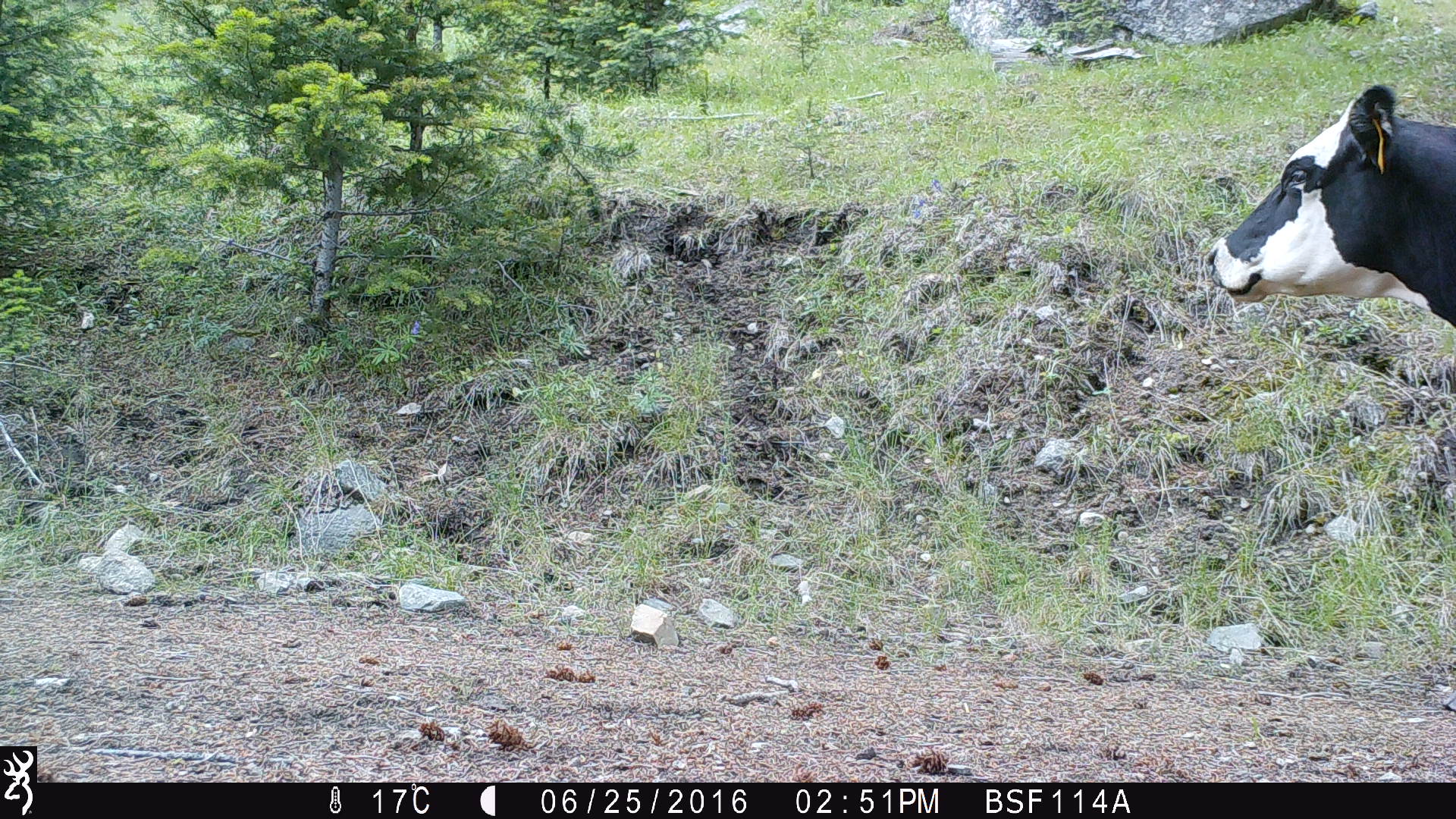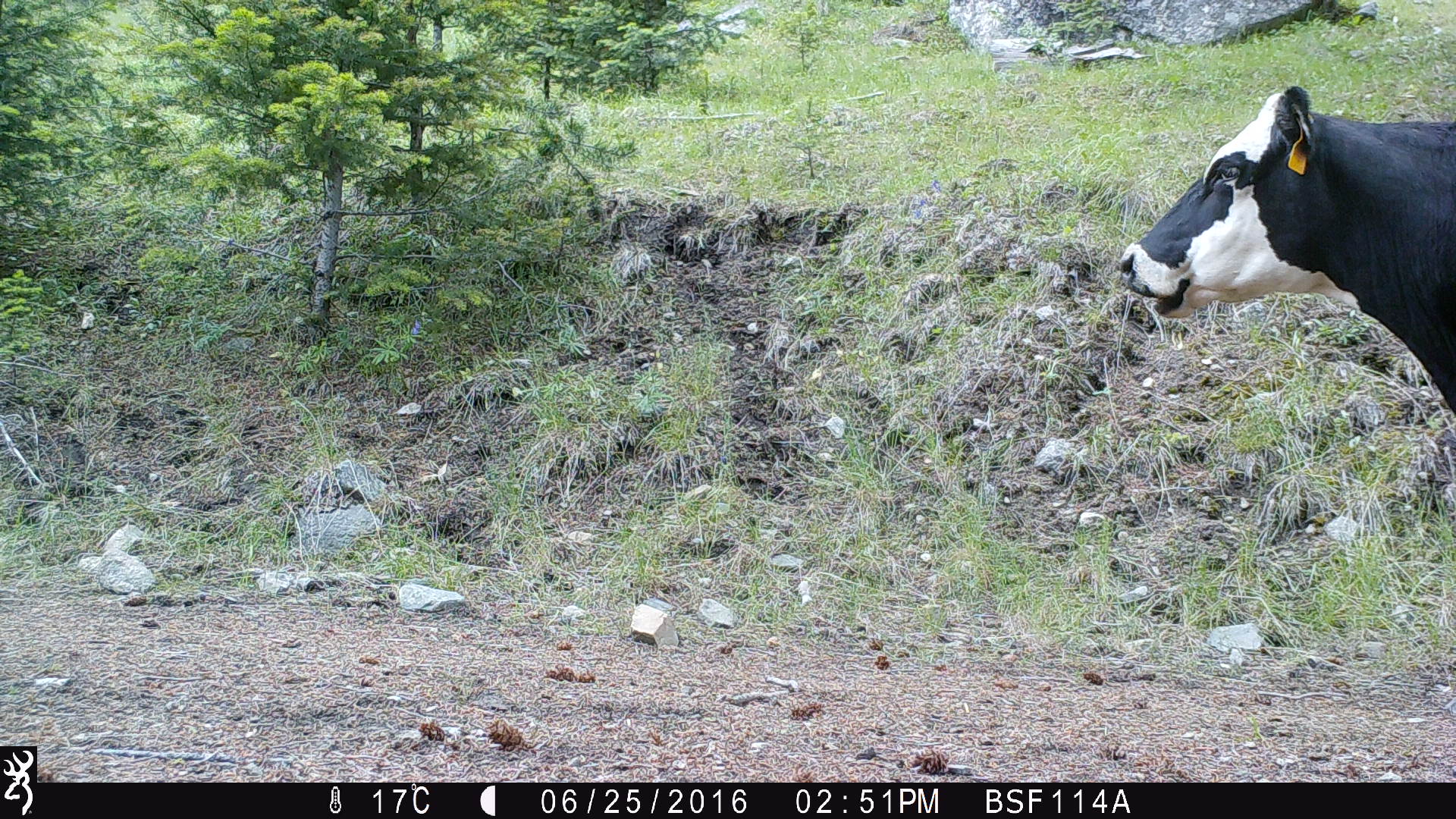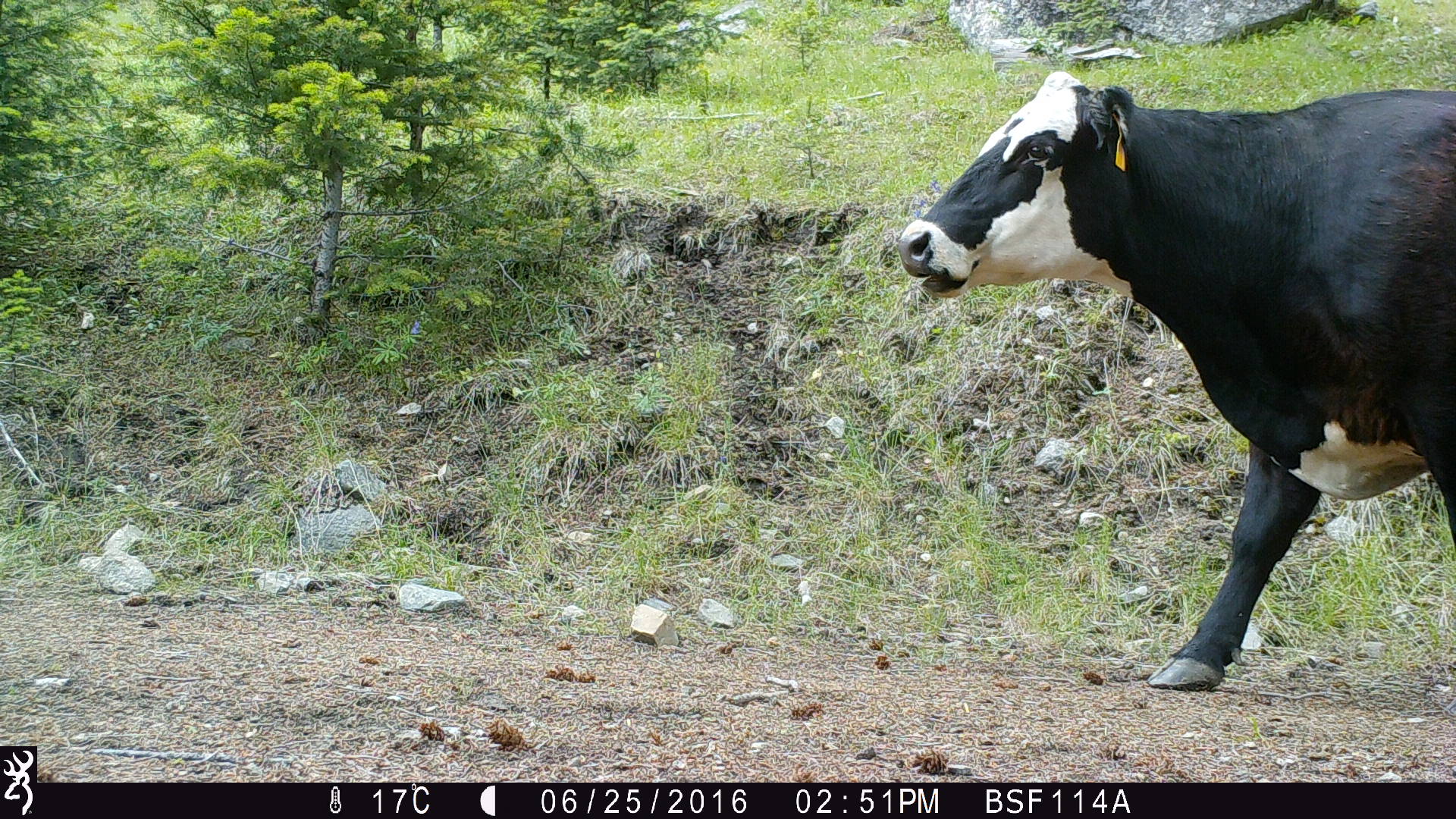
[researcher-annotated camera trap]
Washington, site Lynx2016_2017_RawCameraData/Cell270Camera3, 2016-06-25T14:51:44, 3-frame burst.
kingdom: Animalia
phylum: Chordata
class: Mammalia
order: Artiodactyla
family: Bovidae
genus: Bos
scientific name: Bos taurus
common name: domestic cattle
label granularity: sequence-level